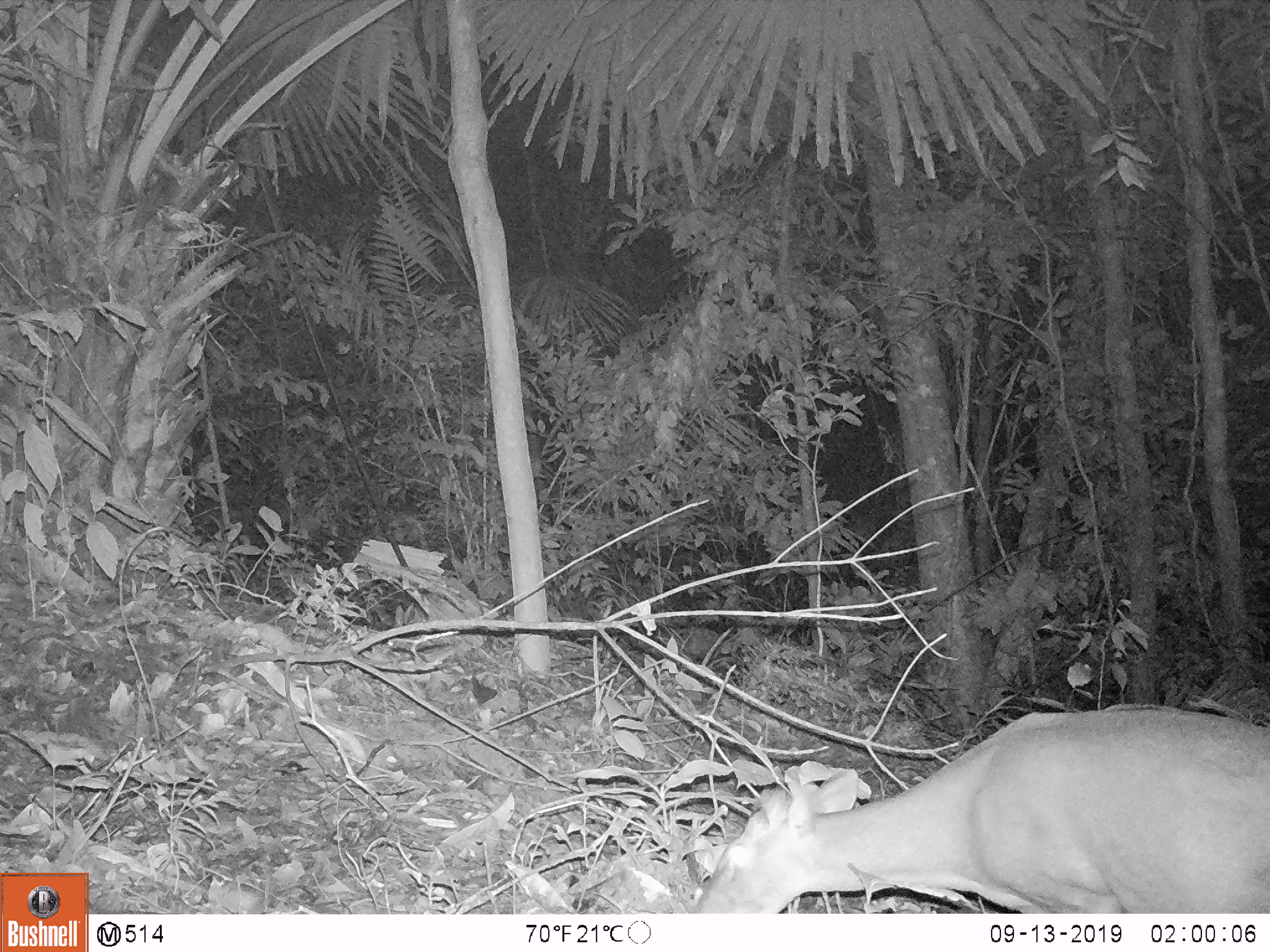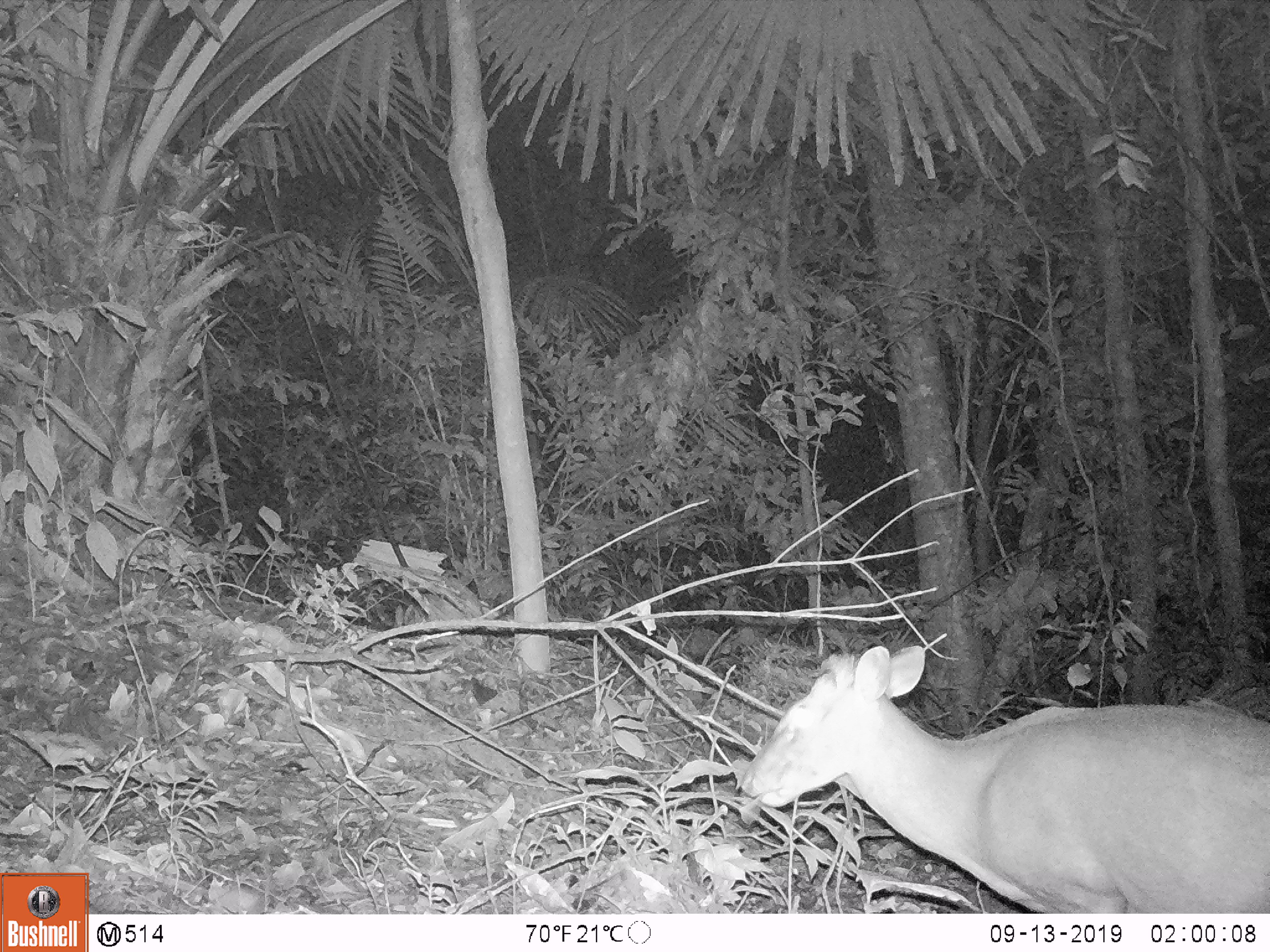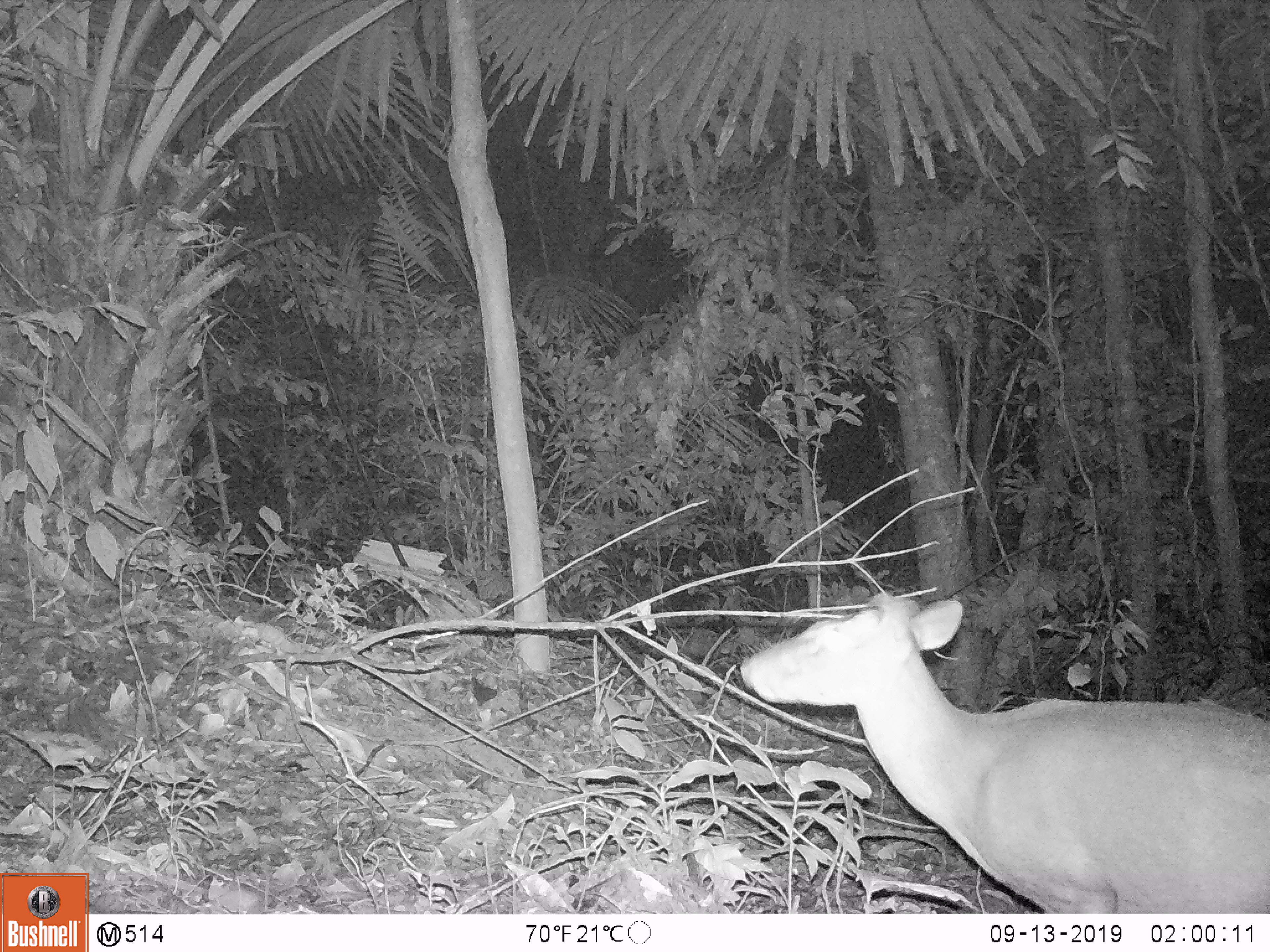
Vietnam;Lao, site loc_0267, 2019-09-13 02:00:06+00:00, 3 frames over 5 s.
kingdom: Animalia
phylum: Chordata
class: Mammalia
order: Artiodactyla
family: Cervidae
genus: Muntiacus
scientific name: Muntiacus rooseveltorum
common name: roosevelt's muntjac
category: roosevelts muntjac group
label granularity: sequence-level